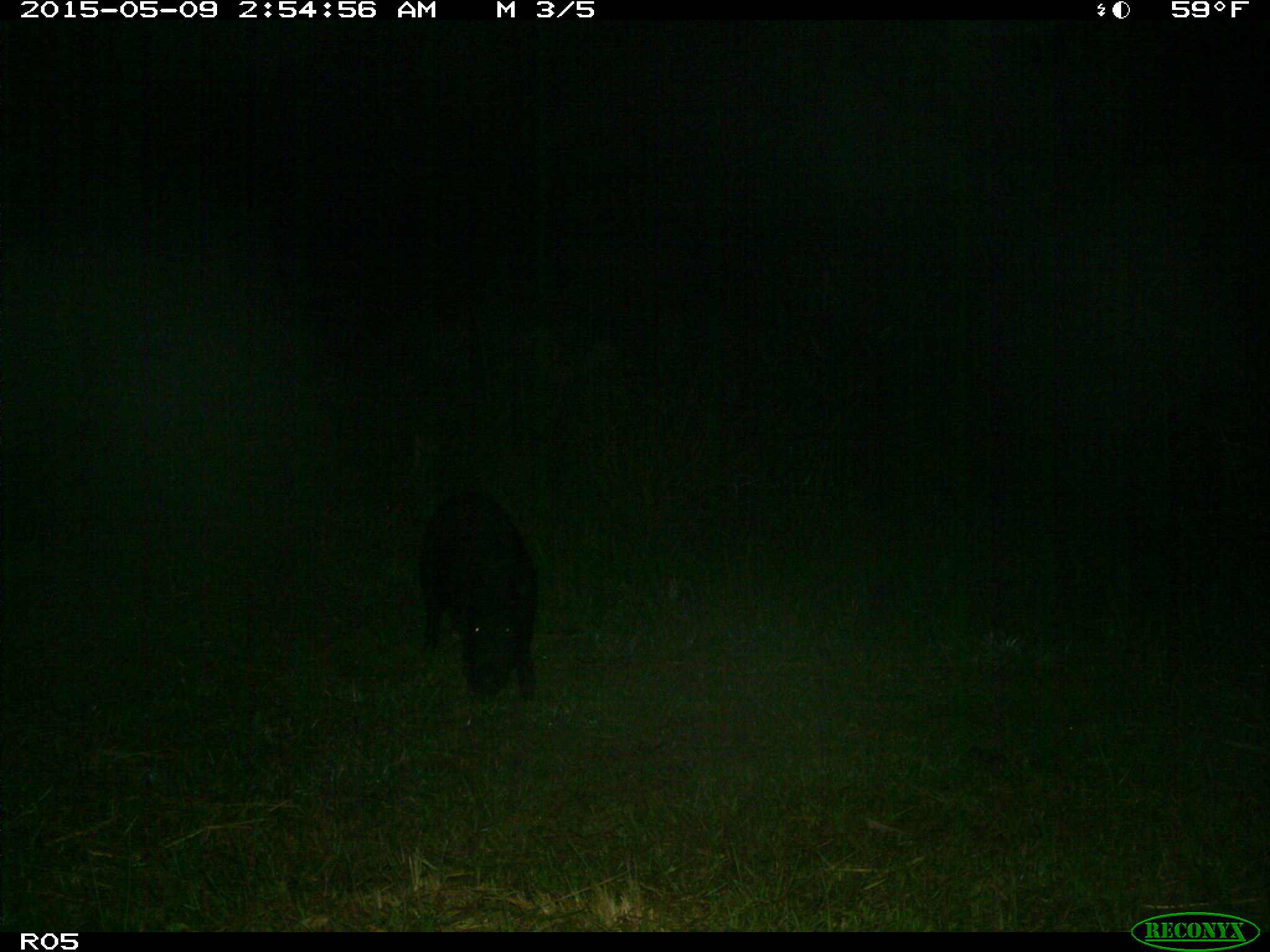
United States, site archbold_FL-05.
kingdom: Animalia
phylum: Chordata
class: Mammalia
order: Artiodactyla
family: Suidae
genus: Sus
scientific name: Sus scrofa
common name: wild boar